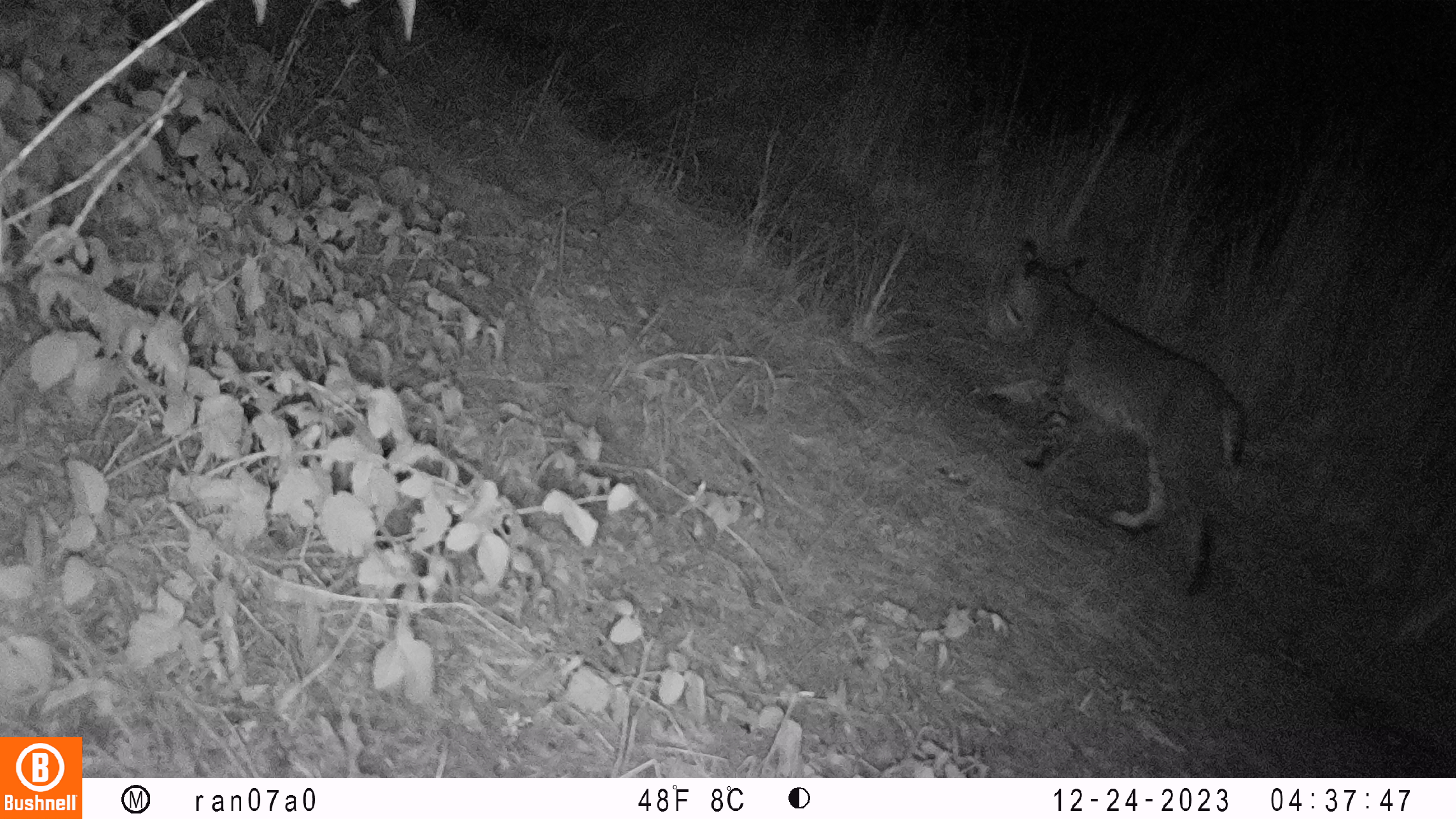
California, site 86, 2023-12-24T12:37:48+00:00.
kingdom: Animalia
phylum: Chordata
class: Mammalia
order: Carnivora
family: Felidae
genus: Lynx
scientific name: Lynx rufus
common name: bobcat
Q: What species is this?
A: Bobcat (Lynx rufus).